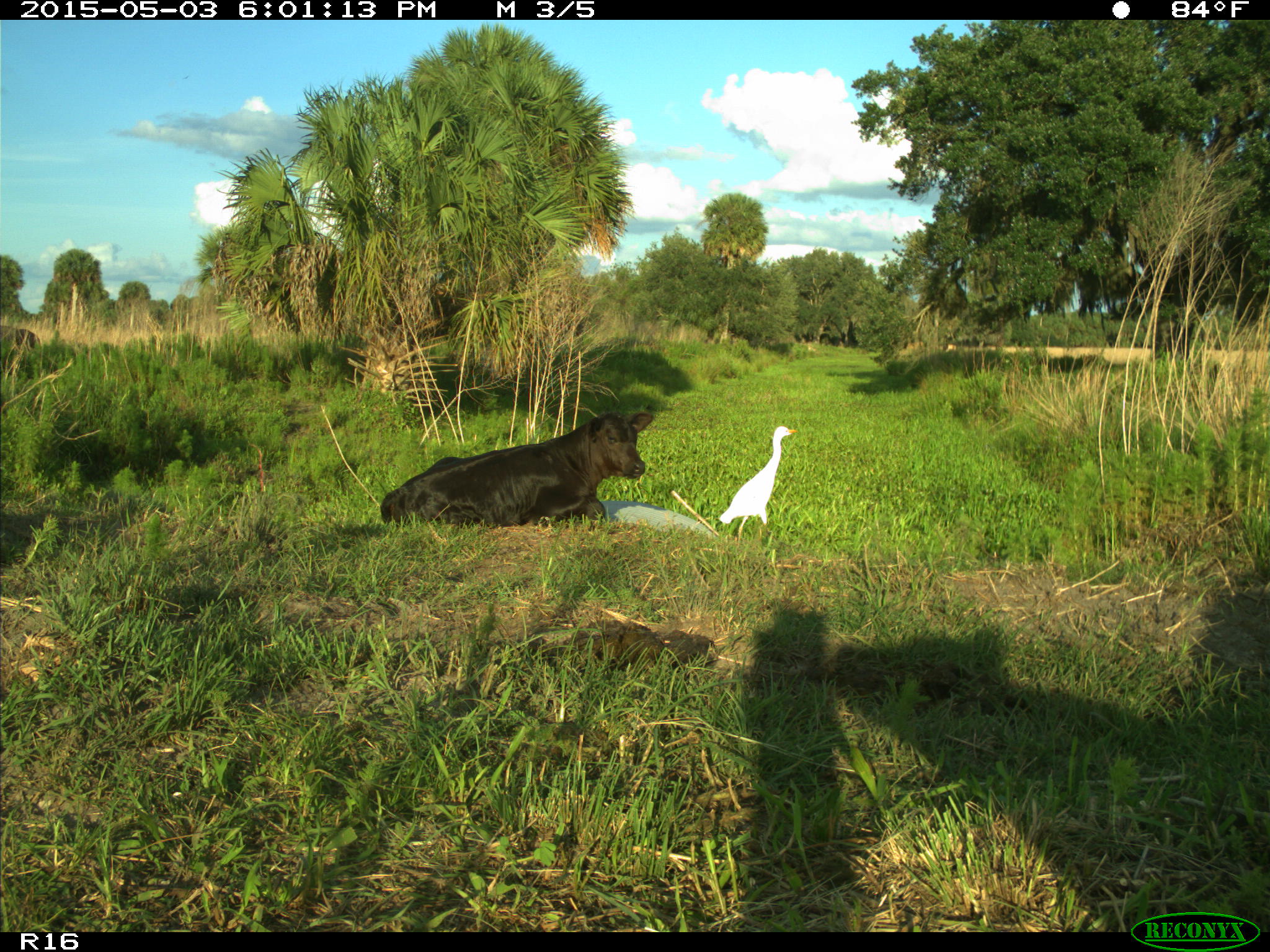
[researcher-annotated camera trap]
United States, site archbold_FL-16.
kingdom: Animalia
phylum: Chordata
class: Mammalia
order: Artiodactyla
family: Bovidae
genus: Bos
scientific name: Bos taurus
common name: domestic cow